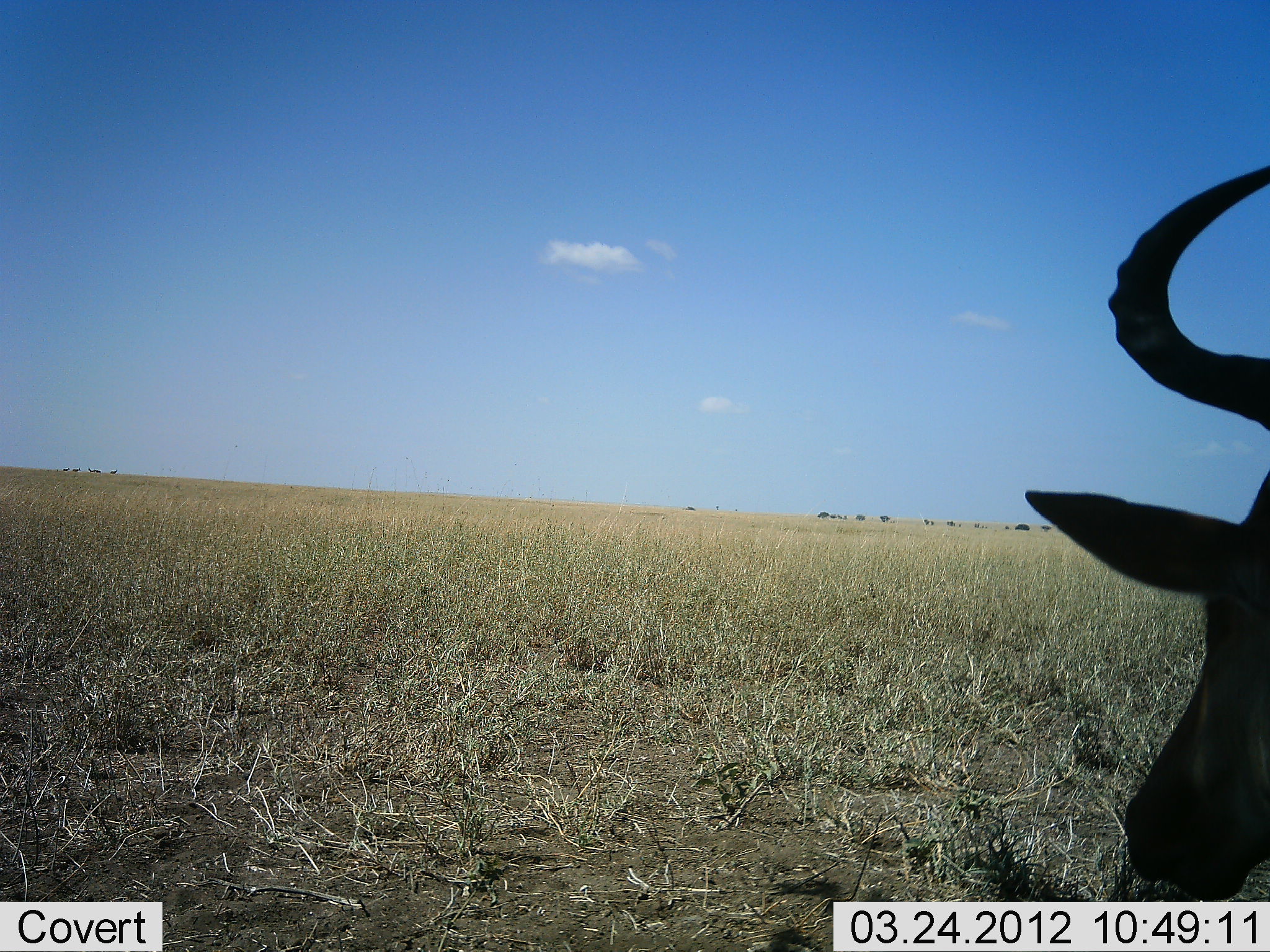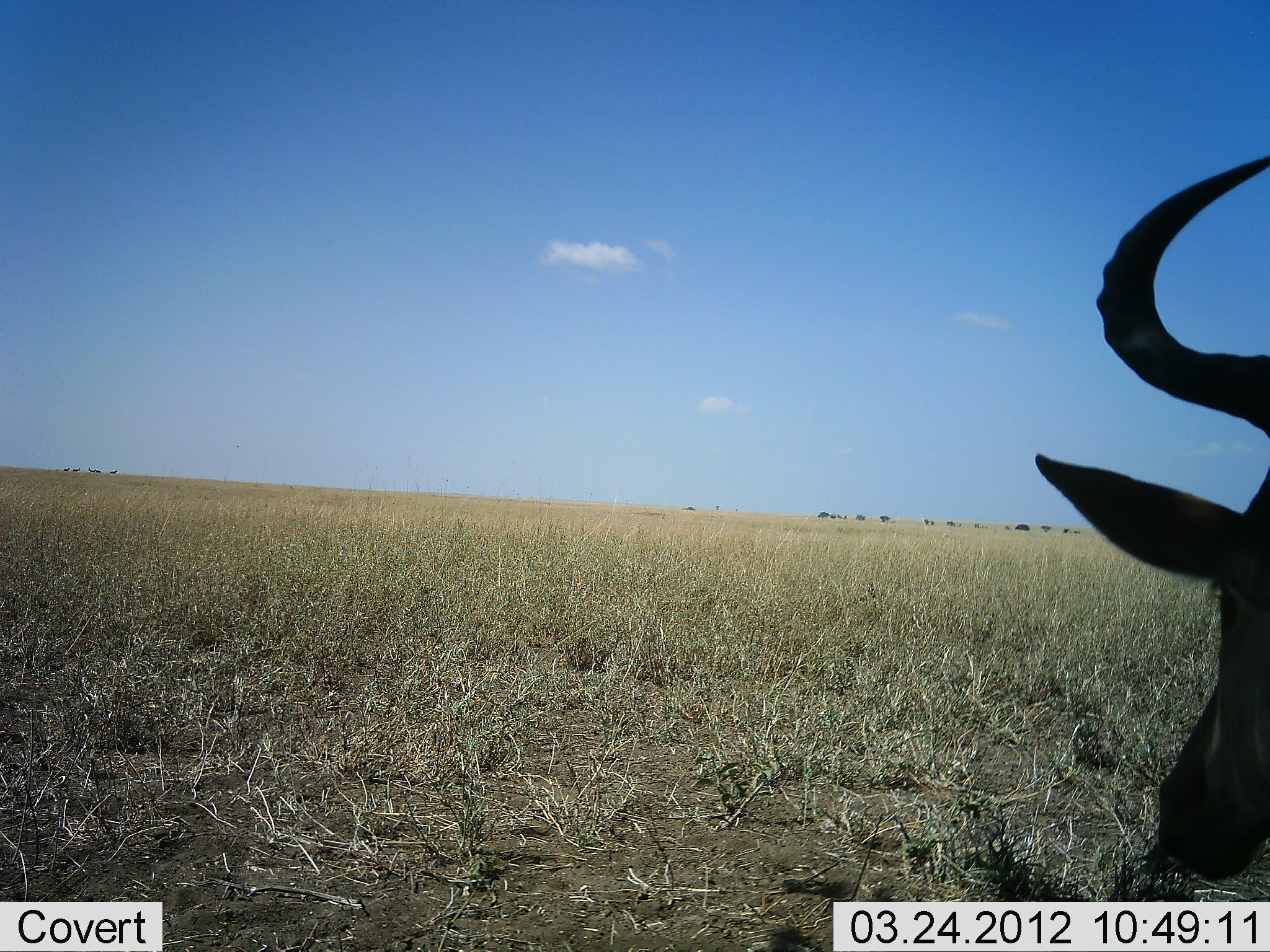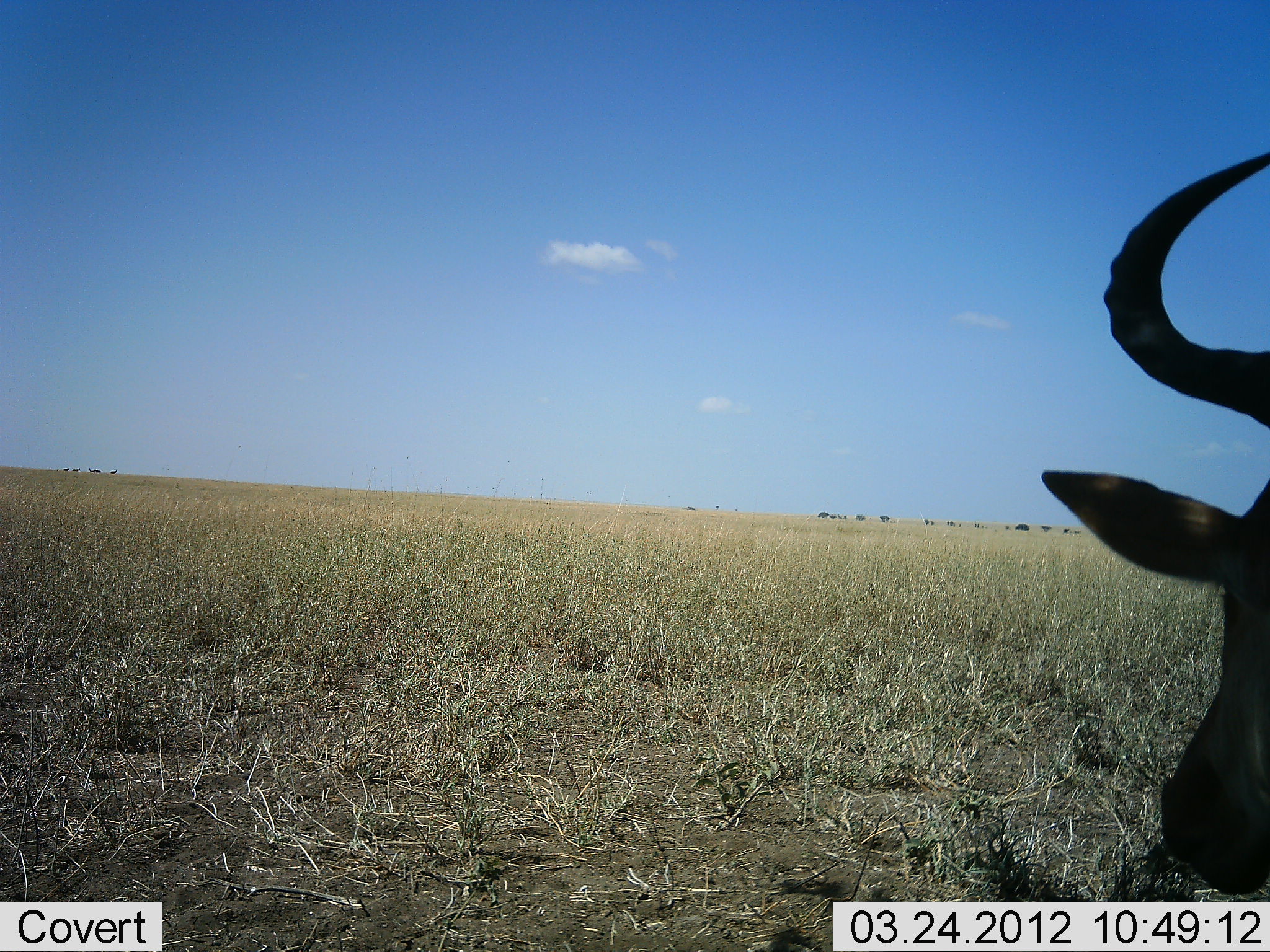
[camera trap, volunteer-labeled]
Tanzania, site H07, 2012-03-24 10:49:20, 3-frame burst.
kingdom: Animalia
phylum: Chordata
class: Mammalia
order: Artiodactyla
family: Bovidae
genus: Alcelaphus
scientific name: Alcelaphus buselaphus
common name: hartebeest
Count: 1.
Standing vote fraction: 20%.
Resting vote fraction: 80%.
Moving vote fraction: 0%.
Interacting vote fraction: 0%.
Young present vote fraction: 0%.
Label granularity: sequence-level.